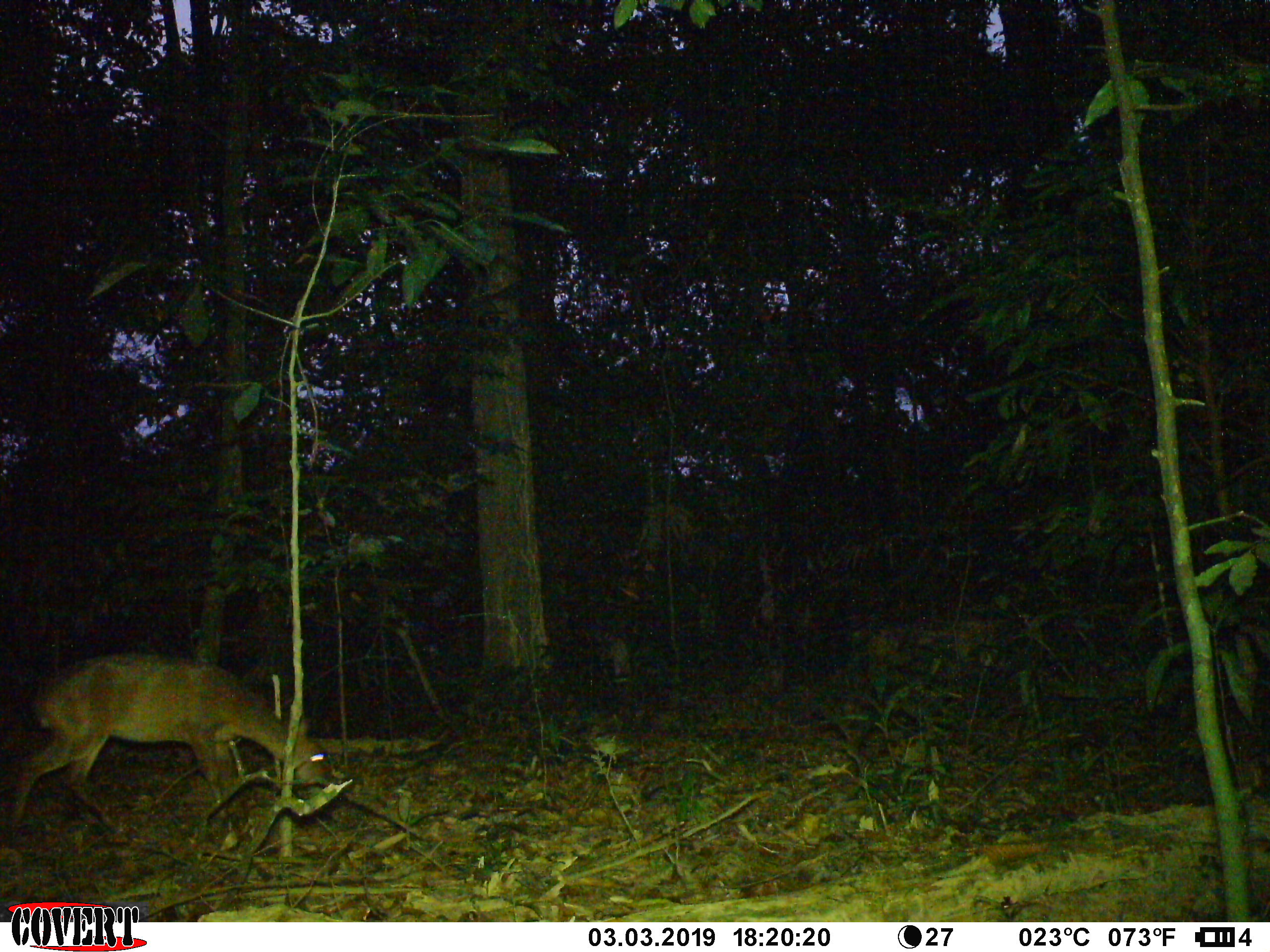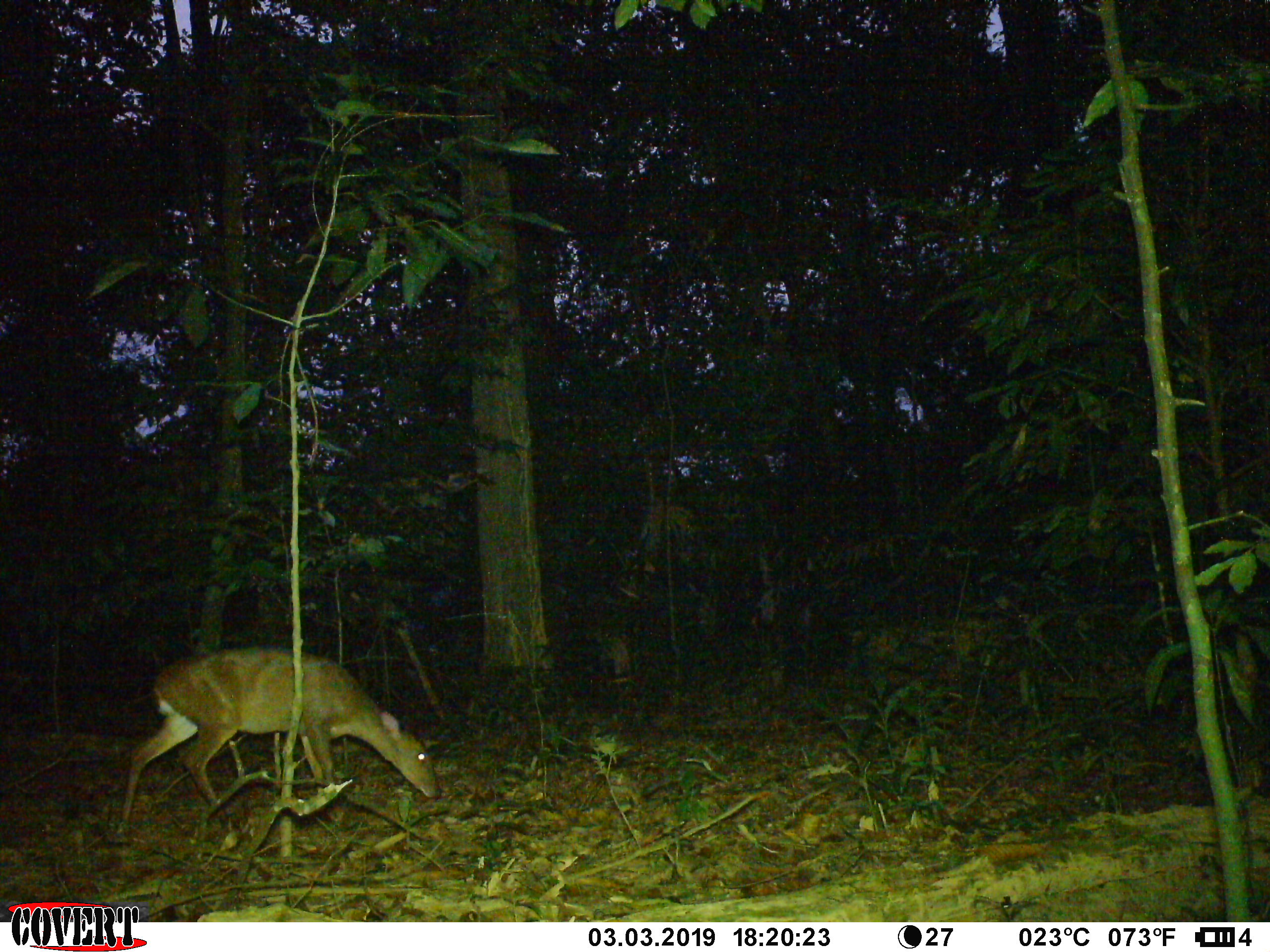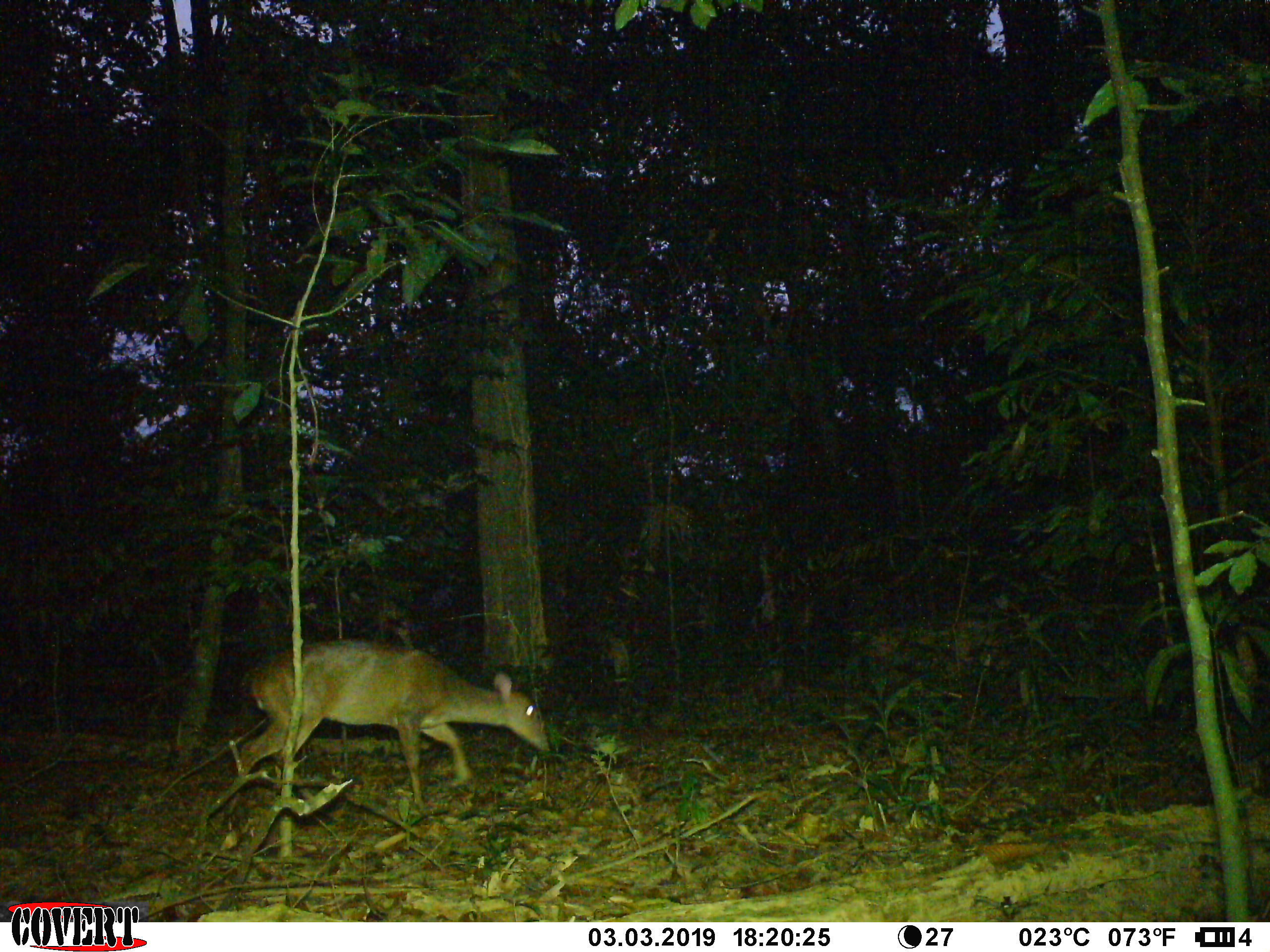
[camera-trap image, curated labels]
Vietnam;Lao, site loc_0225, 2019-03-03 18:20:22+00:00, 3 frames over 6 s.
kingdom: Animalia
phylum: Chordata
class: Mammalia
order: Artiodactyla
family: Cervidae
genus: Muntiacus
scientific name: Muntiacus vuquangensis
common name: large-antlered muntjac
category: large antlered muntjac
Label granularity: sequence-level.